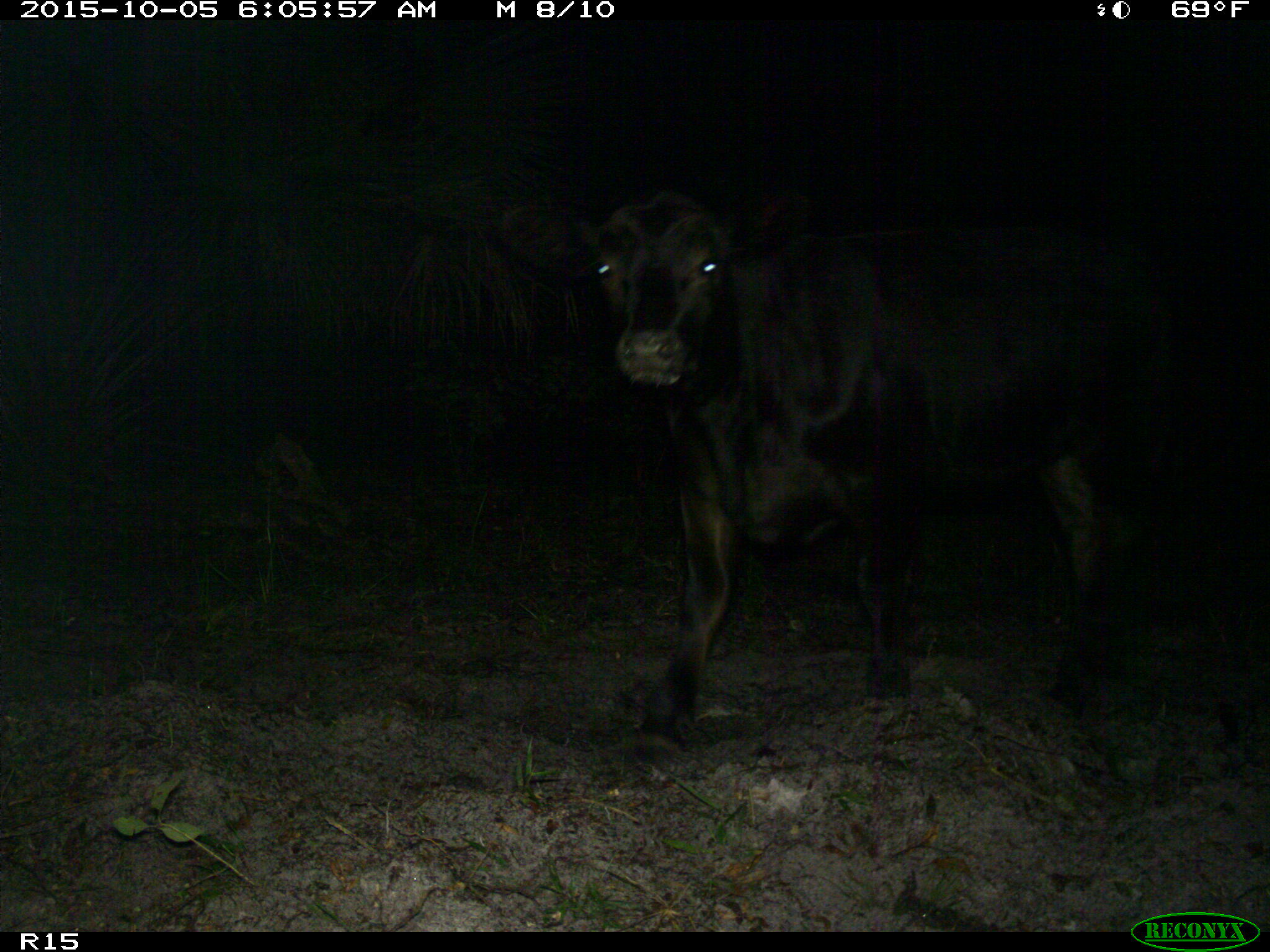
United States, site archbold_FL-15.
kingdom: Animalia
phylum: Chordata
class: Mammalia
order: Artiodactyla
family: Bovidae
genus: Bos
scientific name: Bos taurus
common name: domestic cow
Bos taurus (domestic cow).